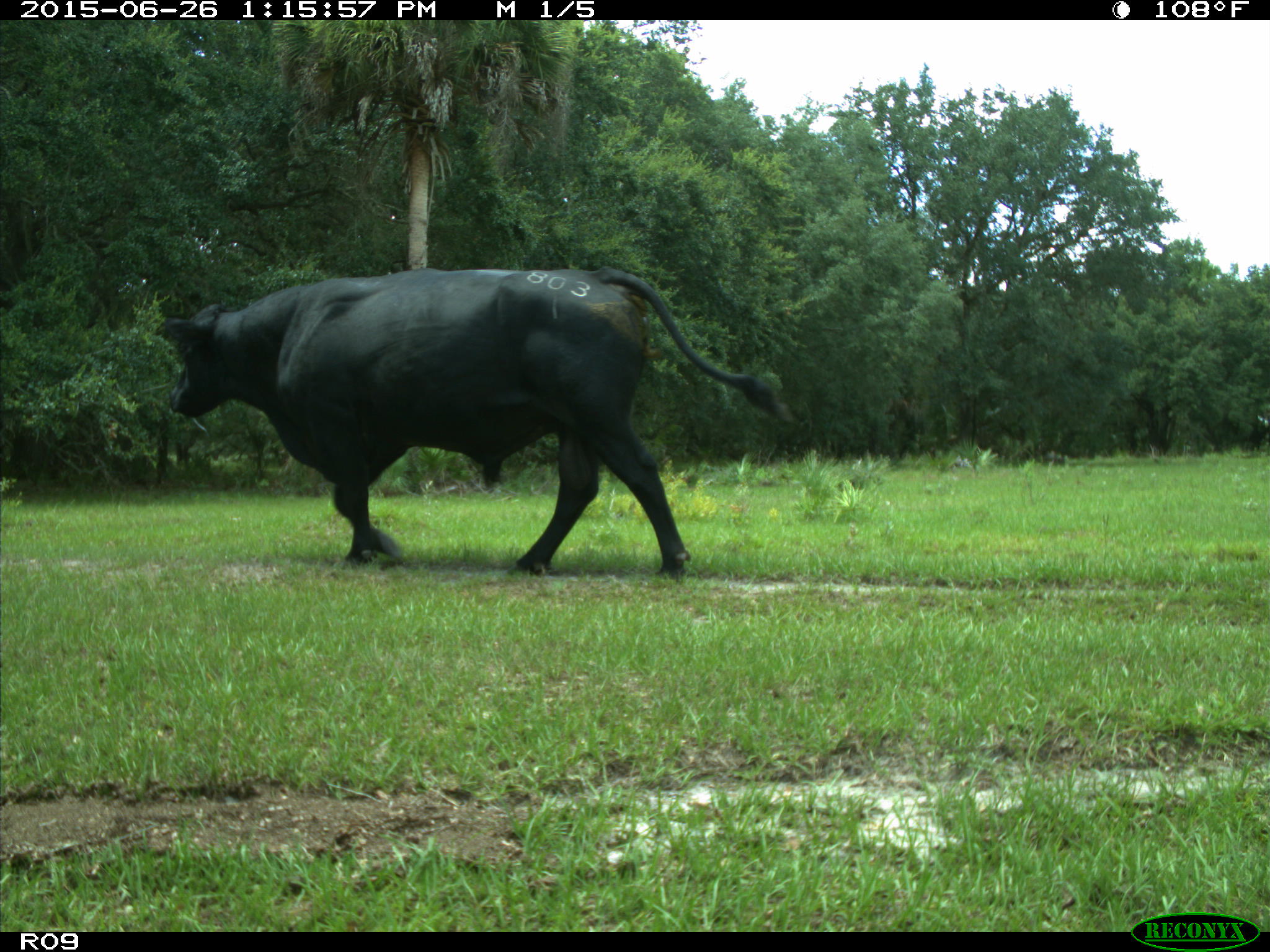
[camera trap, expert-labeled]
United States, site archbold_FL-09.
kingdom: Animalia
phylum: Chordata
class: Mammalia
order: Artiodactyla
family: Bovidae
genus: Bos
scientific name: Bos taurus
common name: domestic cow